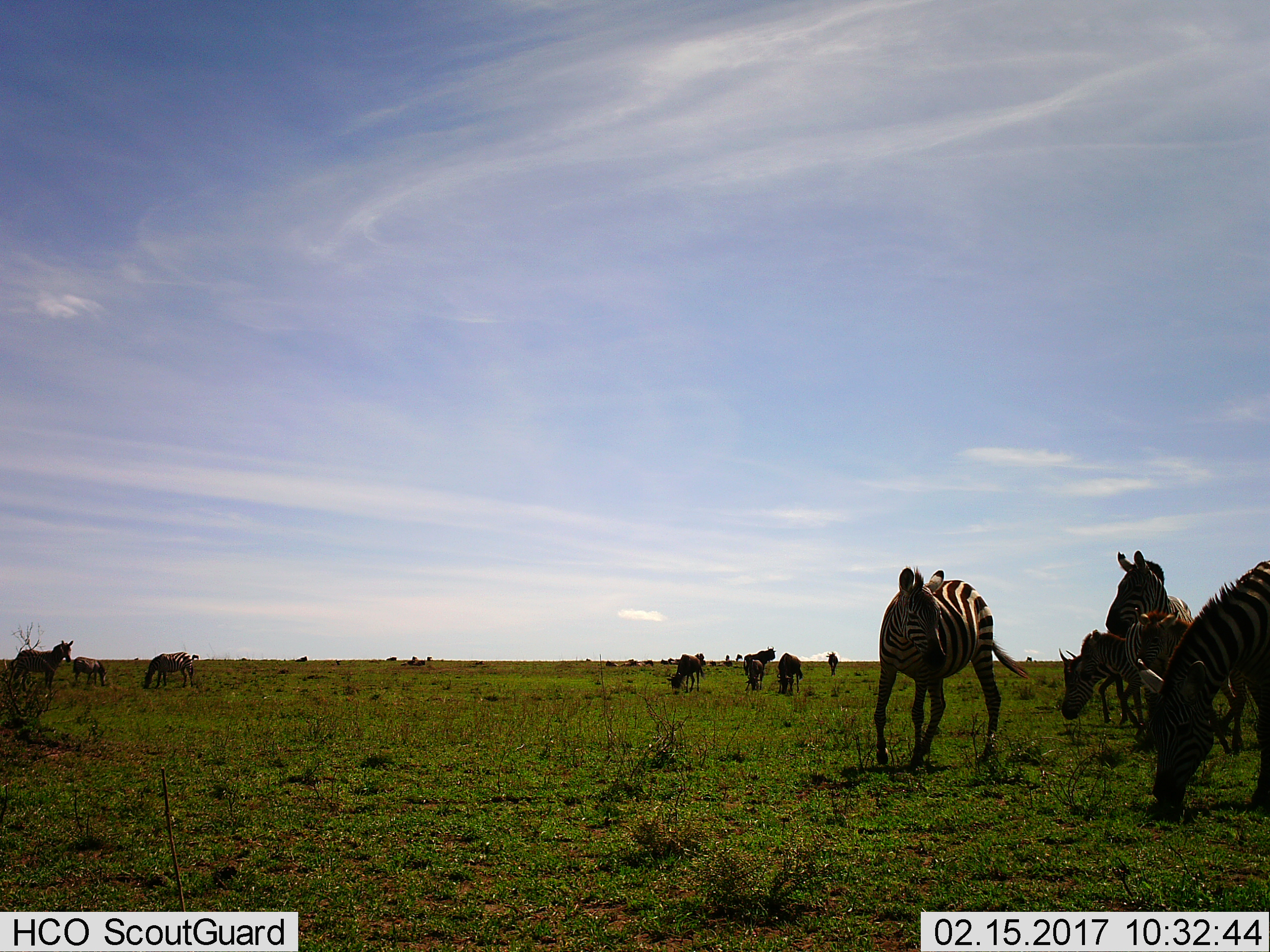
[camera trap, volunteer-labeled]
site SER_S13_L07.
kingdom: Animalia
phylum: Chordata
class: Mammalia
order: Perissodactyla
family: Equidae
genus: Equus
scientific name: Equus quagga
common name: plains zebra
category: zebraplains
Zebraplains (plains zebra) (Equus quagga), count 10. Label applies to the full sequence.